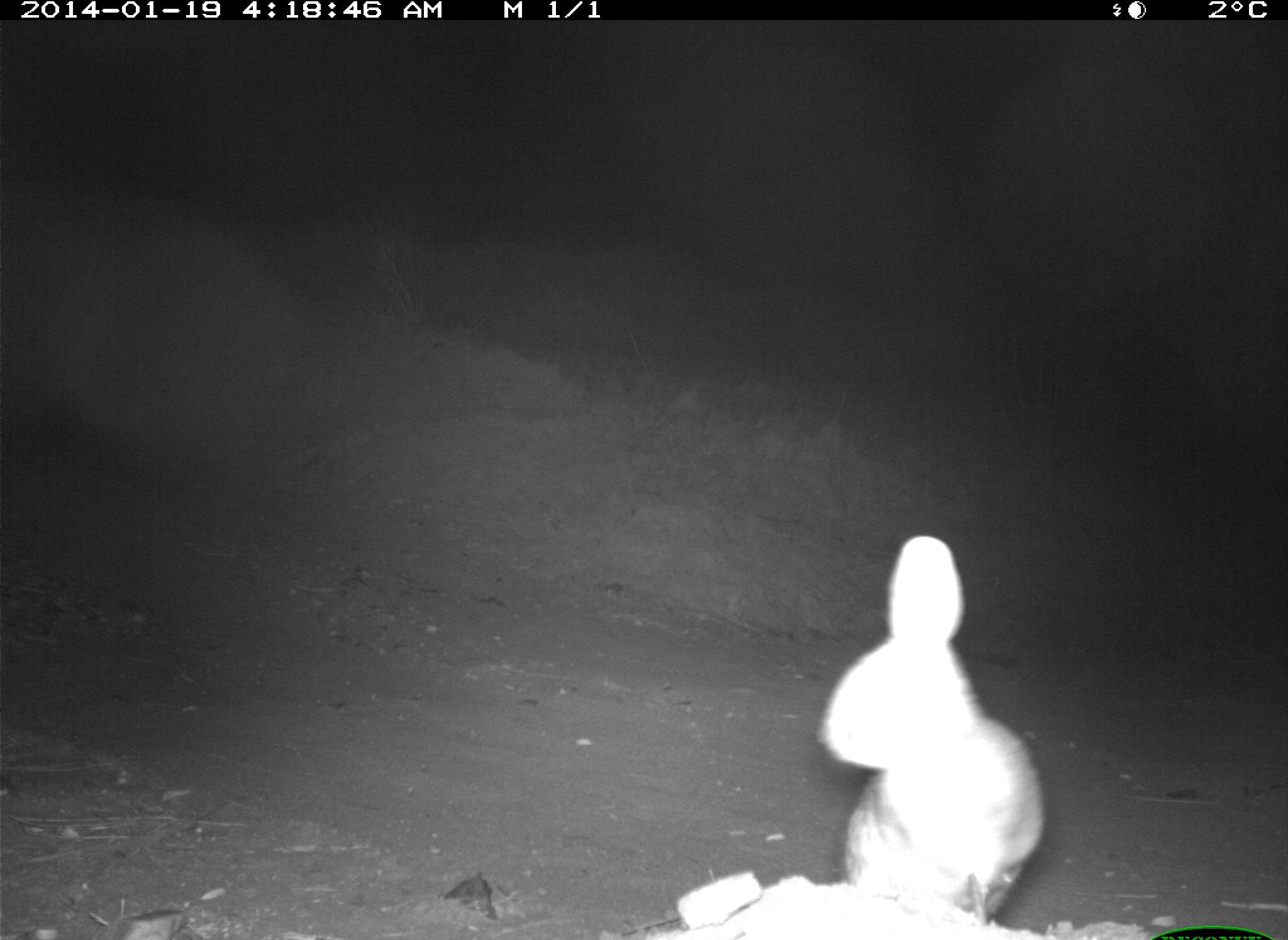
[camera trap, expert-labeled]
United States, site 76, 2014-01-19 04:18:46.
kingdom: Animalia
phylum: Chordata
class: Mammalia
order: Lagomorpha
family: Leporidae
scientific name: Leporidae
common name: rabbits and hares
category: rabbit